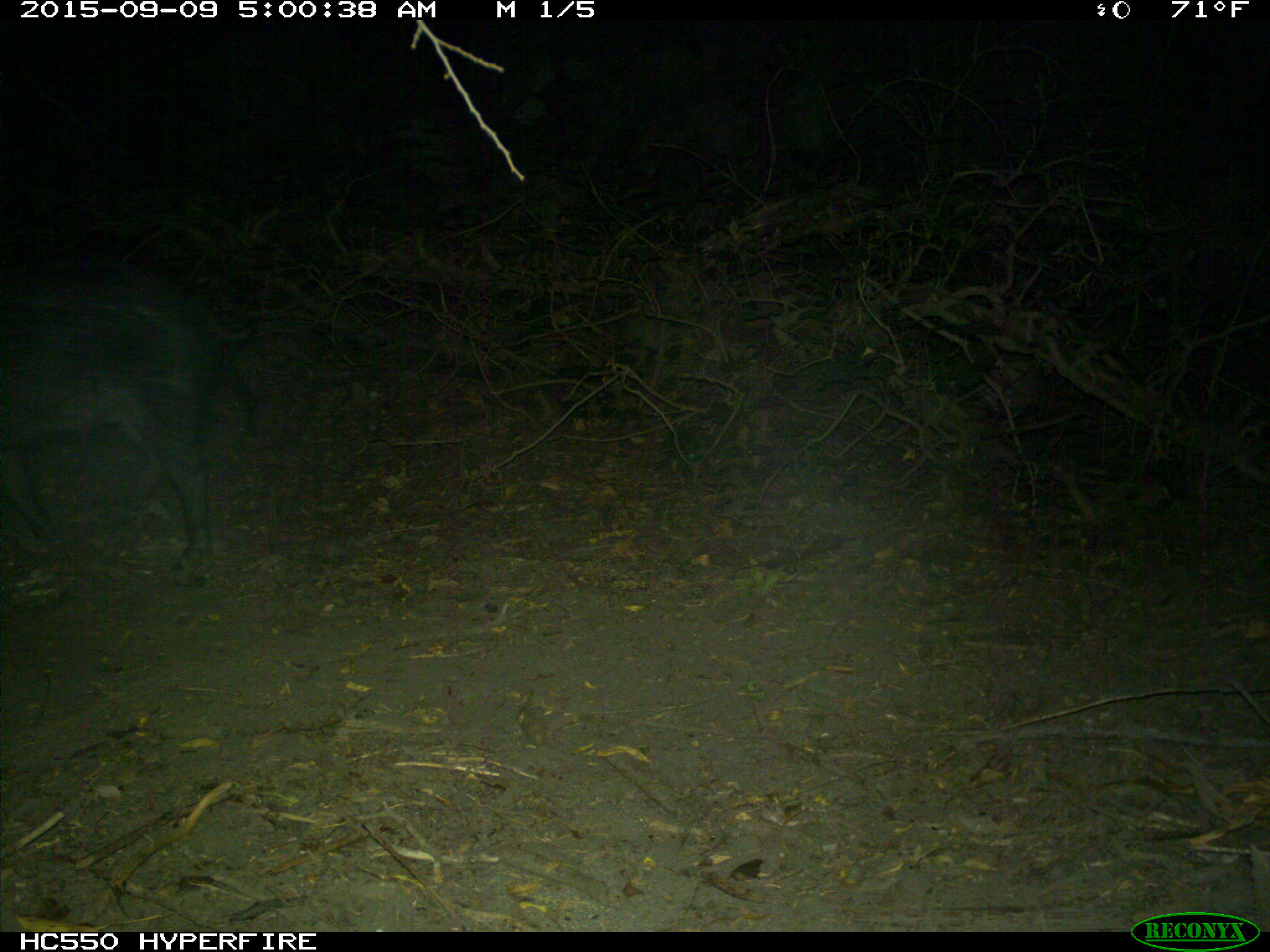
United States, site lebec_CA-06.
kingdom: Animalia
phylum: Chordata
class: Mammalia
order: Artiodactyla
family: Suidae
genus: Sus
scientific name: Sus scrofa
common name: wild boar